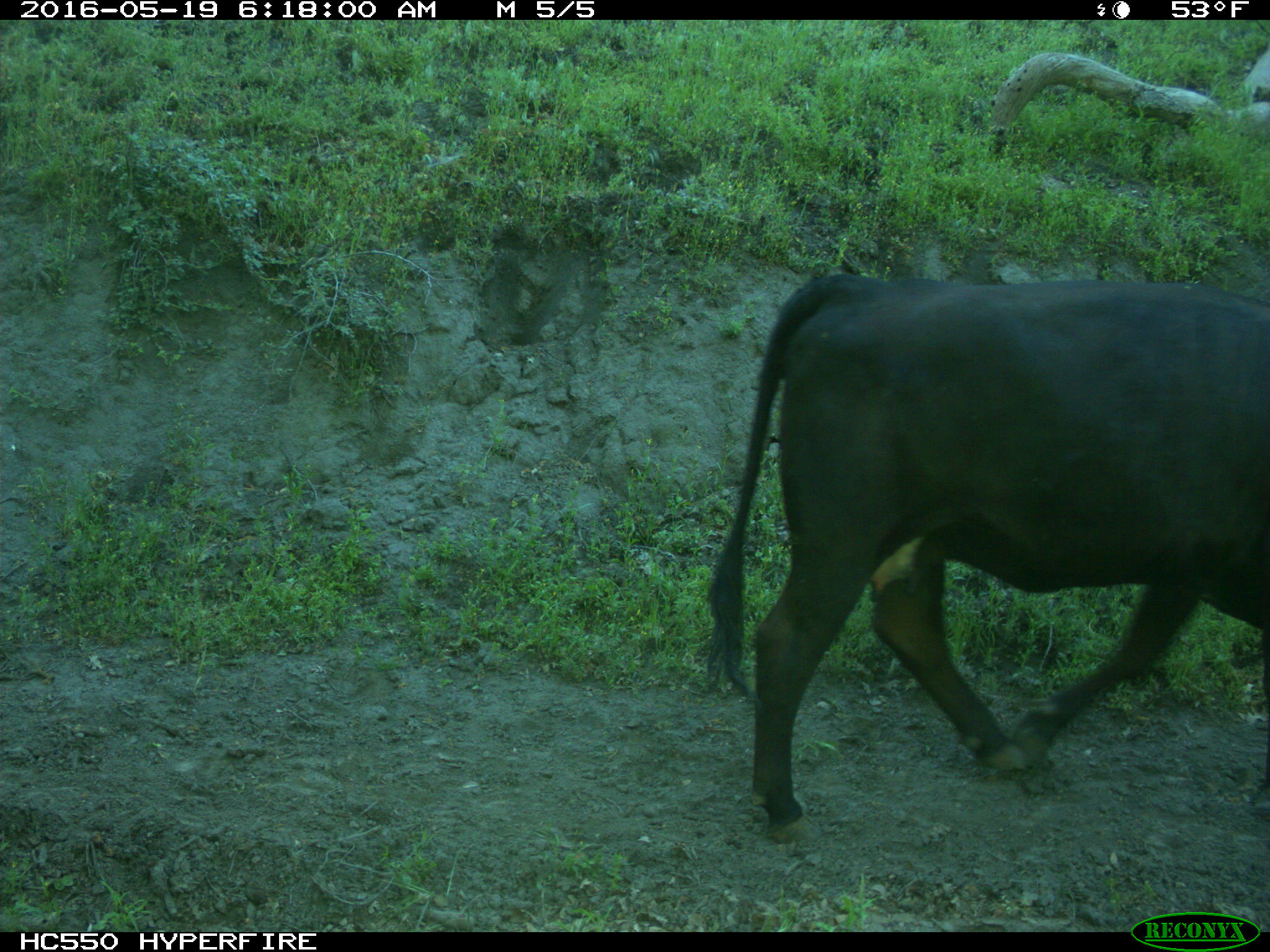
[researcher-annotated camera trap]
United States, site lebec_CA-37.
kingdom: Animalia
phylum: Chordata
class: Mammalia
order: Artiodactyla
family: Bovidae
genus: Bos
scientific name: Bos taurus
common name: domestic cow